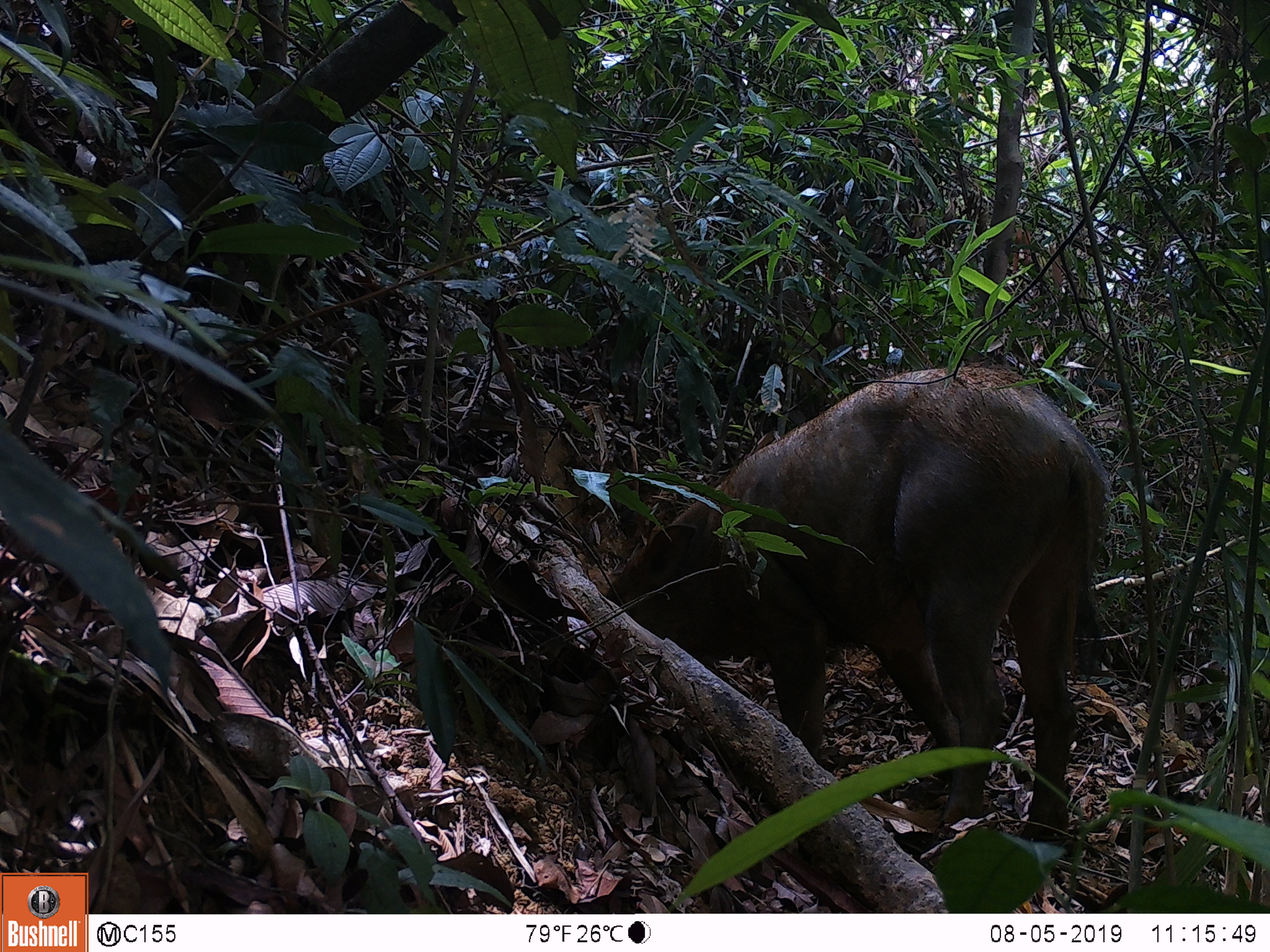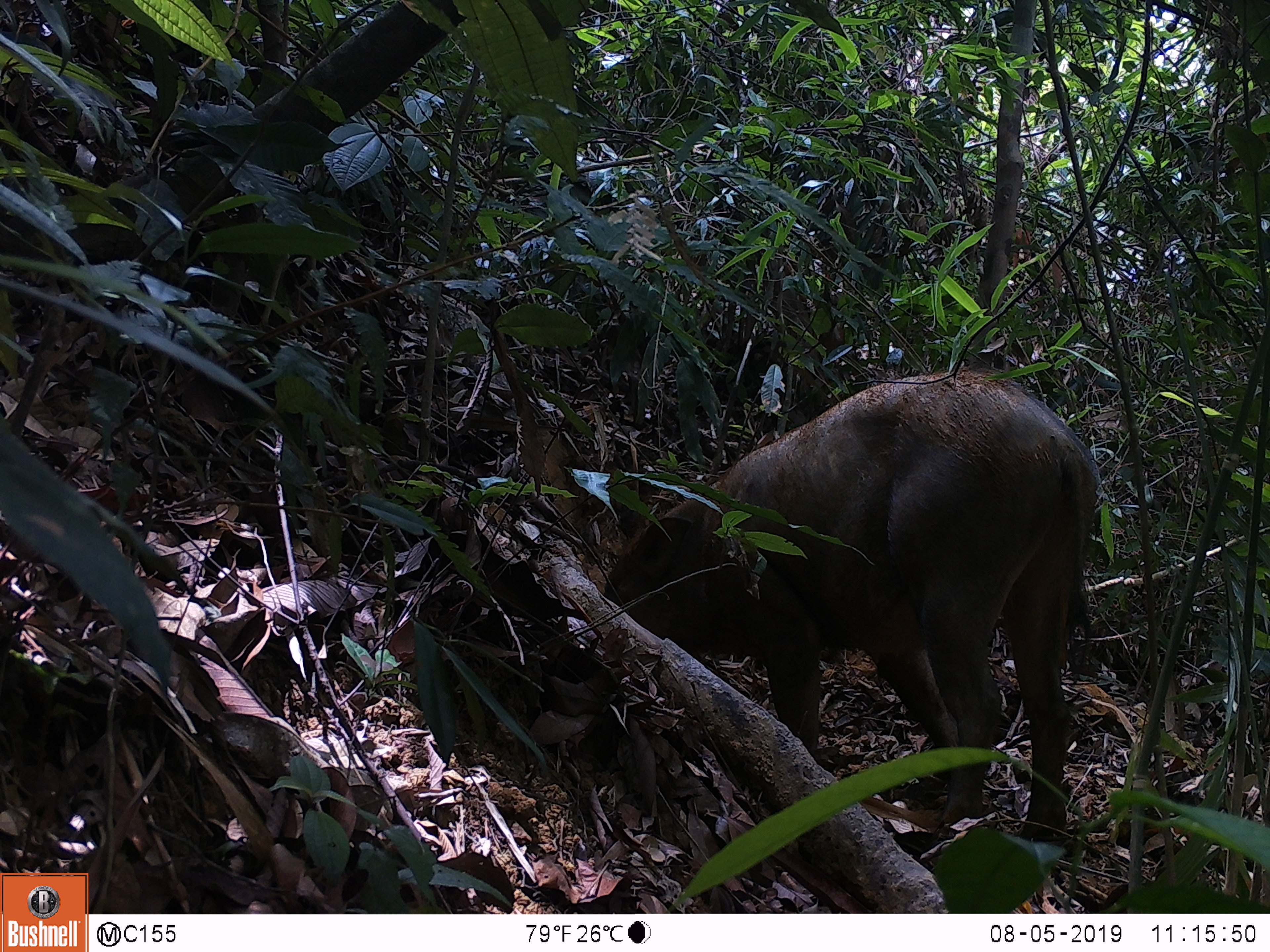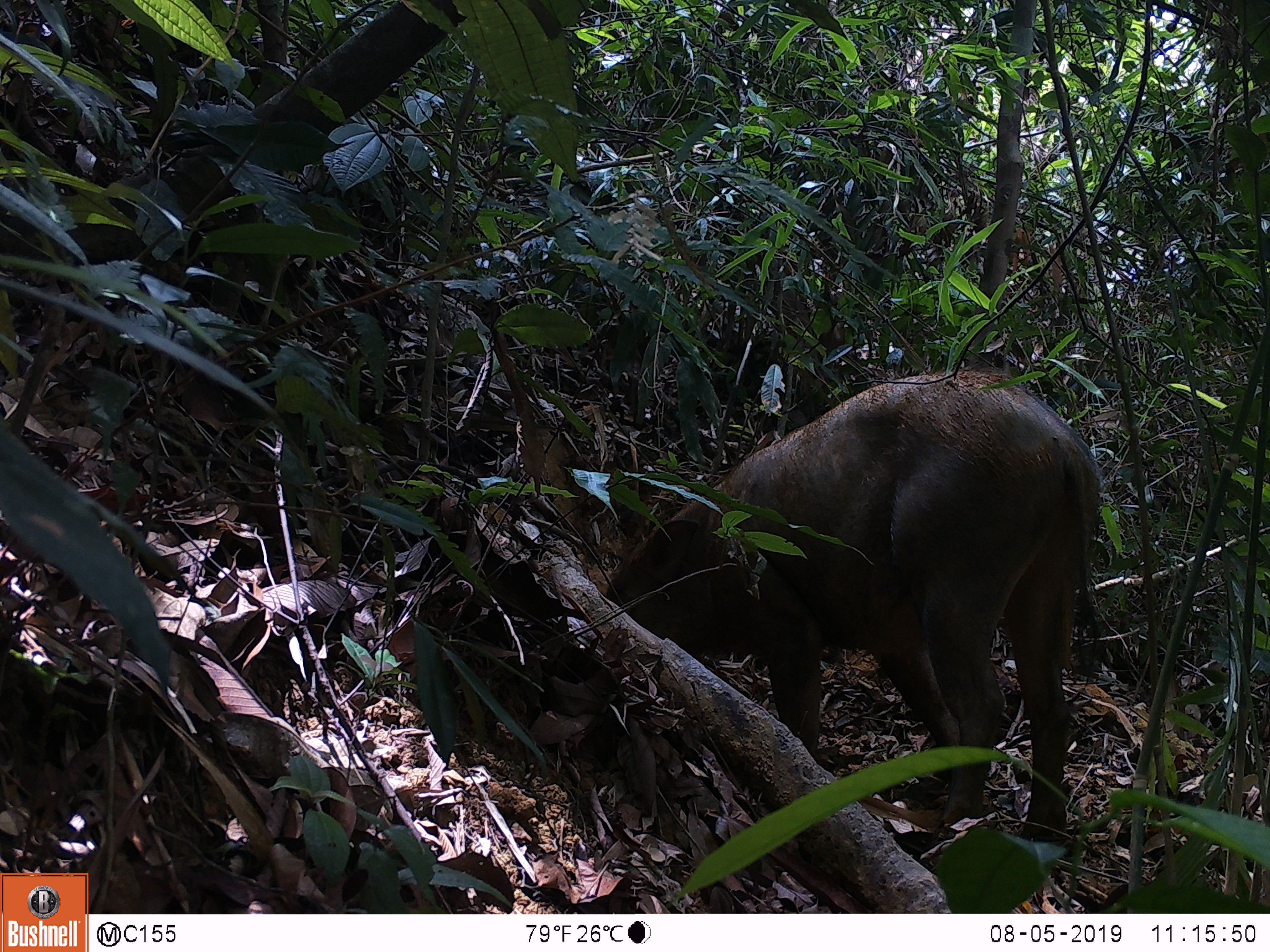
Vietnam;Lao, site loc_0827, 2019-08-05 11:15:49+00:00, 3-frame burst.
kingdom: Animalia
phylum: Chordata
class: Mammalia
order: Artiodactyla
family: Suidae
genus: Sus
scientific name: Sus scrofa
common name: eurasian wild pig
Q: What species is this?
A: Eurasian wild pig (Sus scrofa).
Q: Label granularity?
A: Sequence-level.